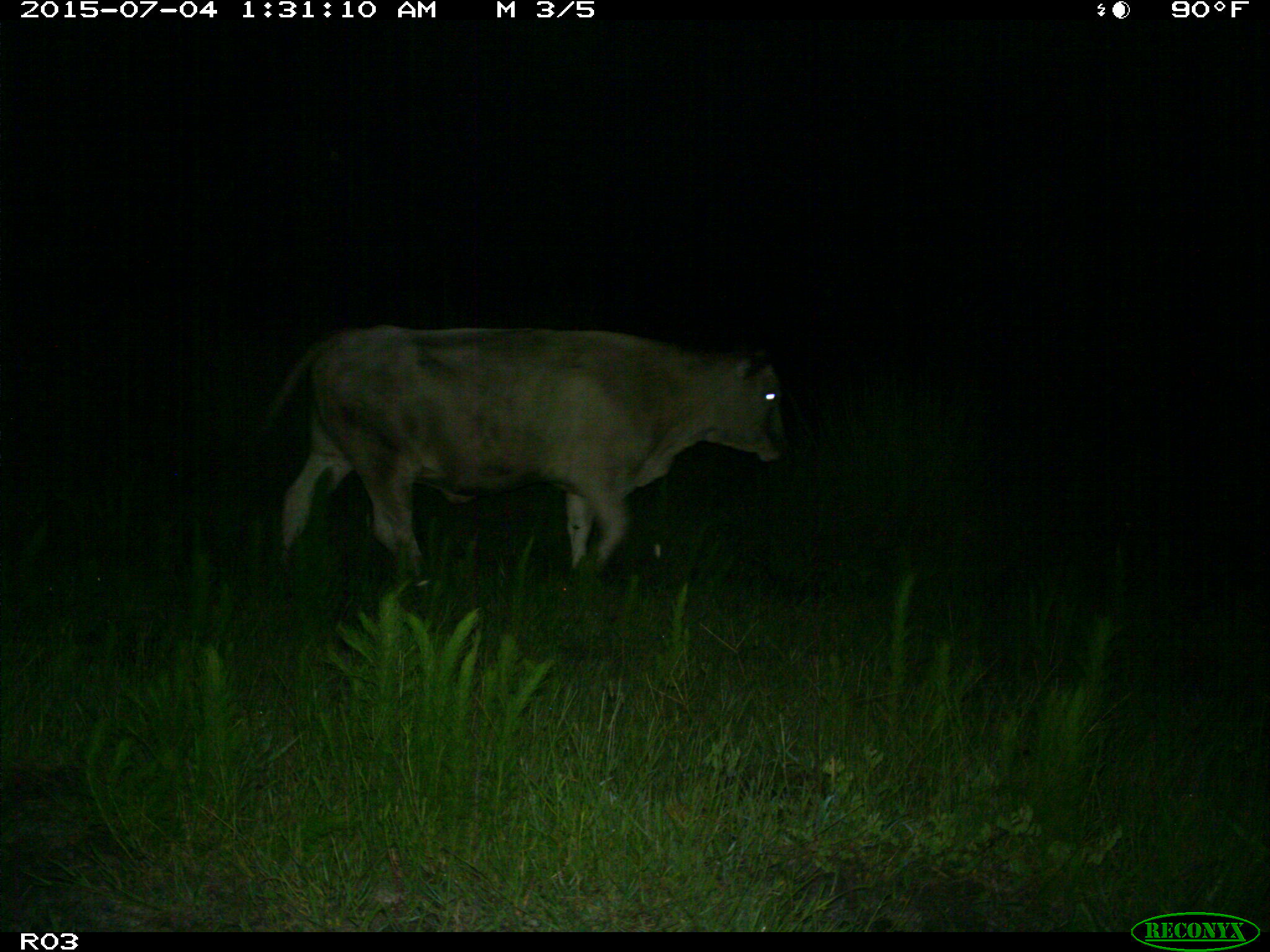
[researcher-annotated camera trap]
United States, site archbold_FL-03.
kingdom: Animalia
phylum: Chordata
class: Mammalia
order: Artiodactyla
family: Bovidae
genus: Bos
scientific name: Bos taurus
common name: domestic cow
Bos taurus (domestic cow).